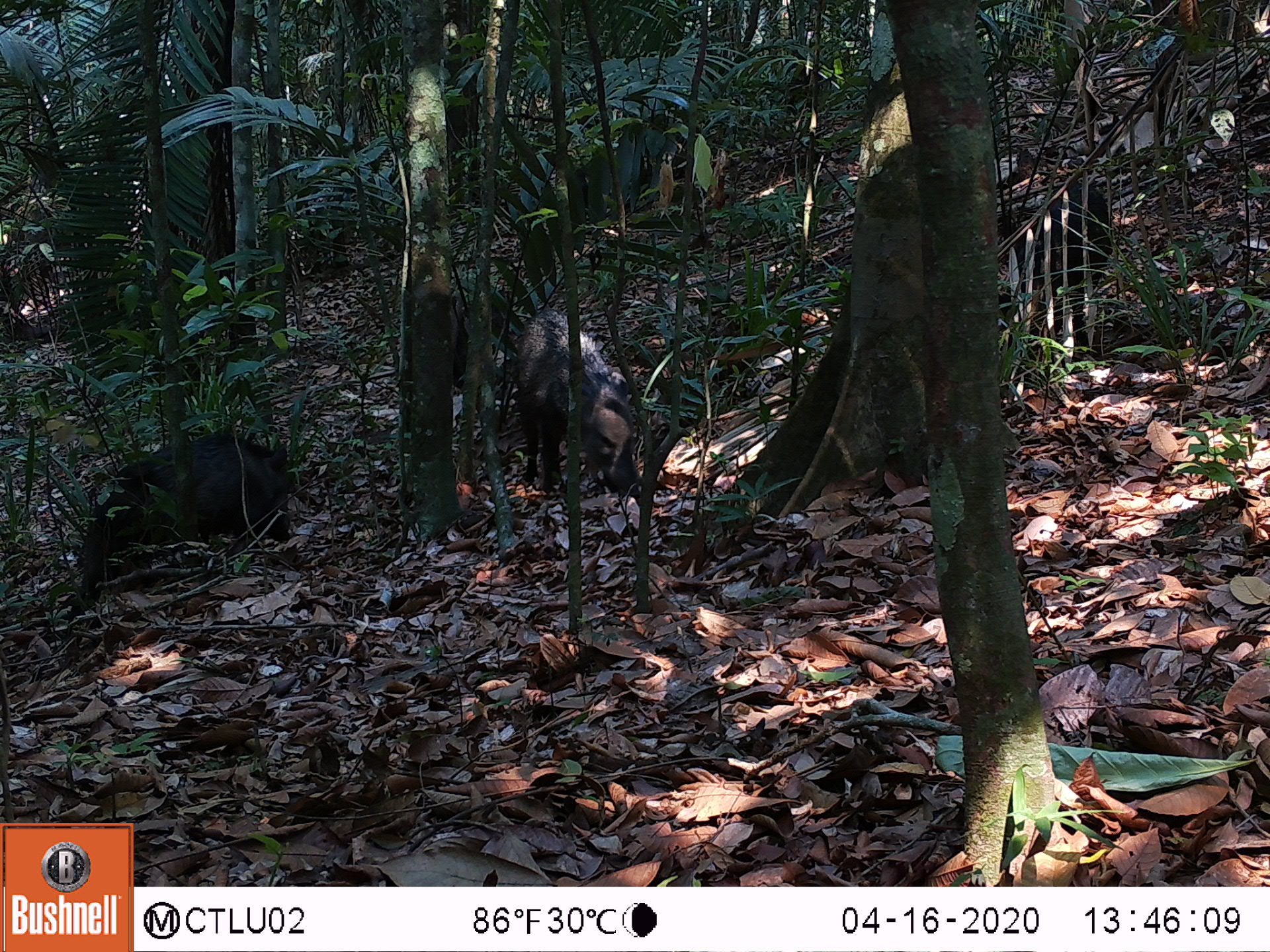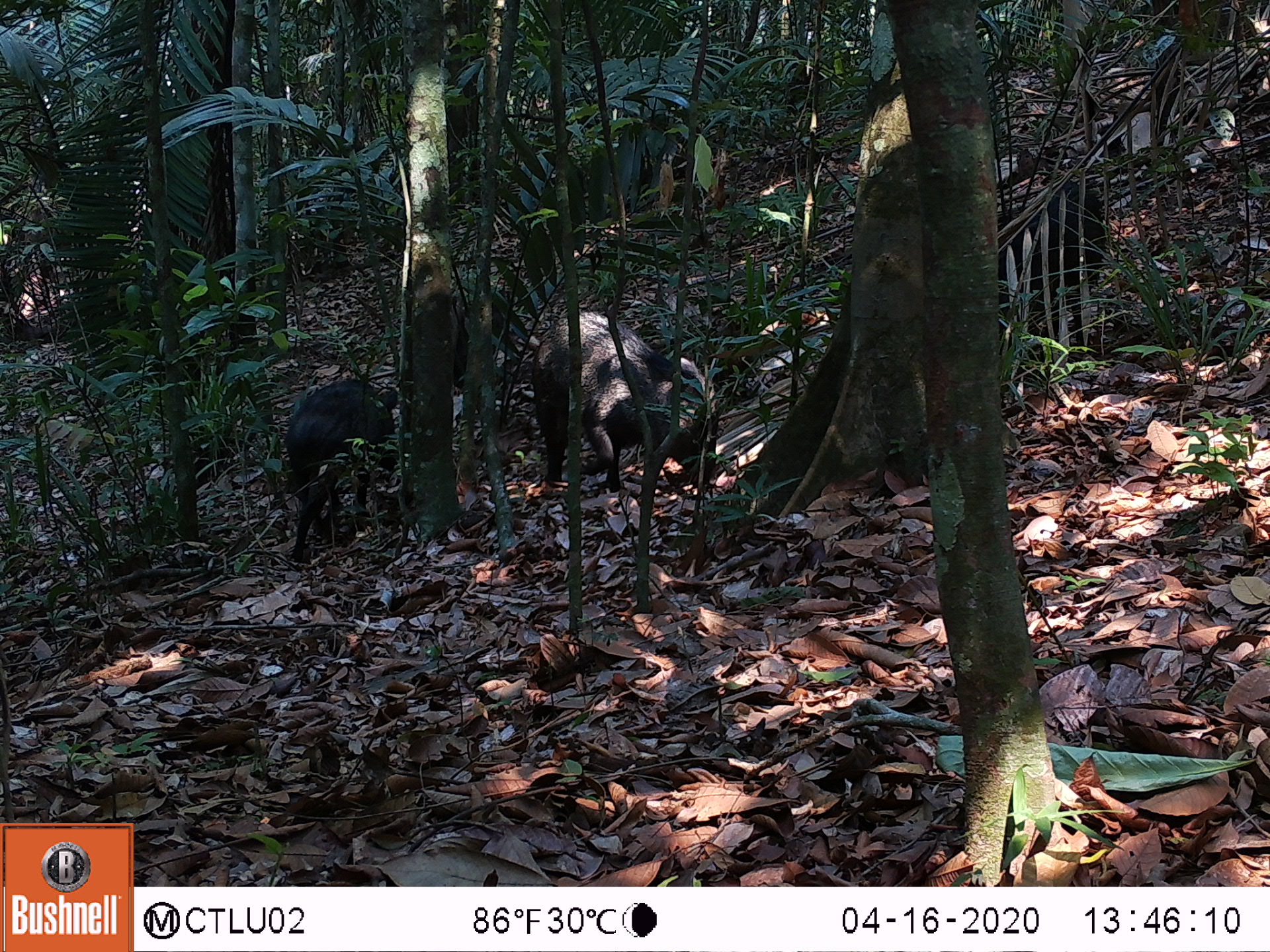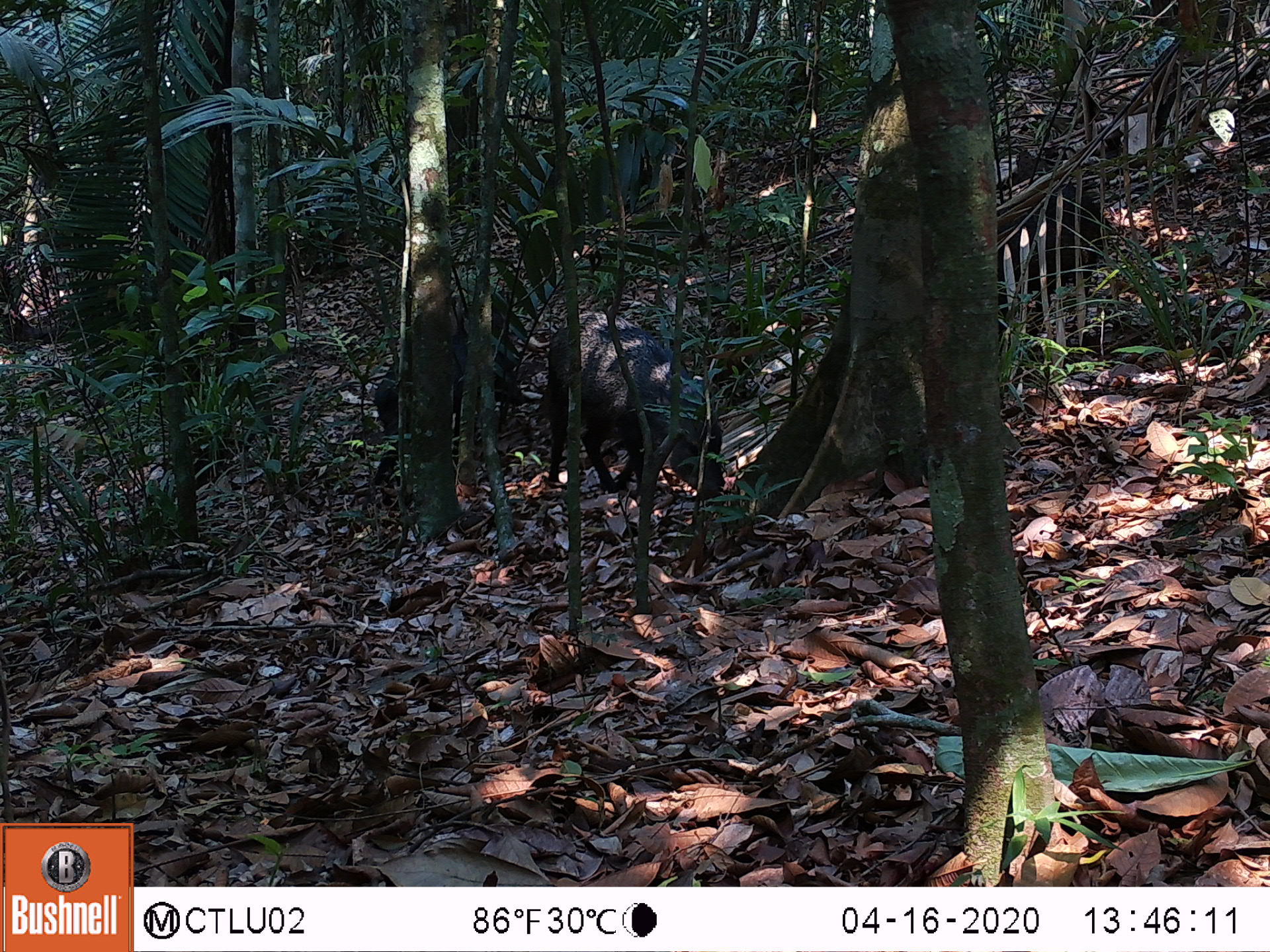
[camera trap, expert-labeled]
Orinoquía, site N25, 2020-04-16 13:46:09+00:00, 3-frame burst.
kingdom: Animalia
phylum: Chordata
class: Mammalia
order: Artiodactyla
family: Tayassuidae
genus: Pecari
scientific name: Pecari tajacu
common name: collared peccary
Collared peccary (Pecari tajacu).